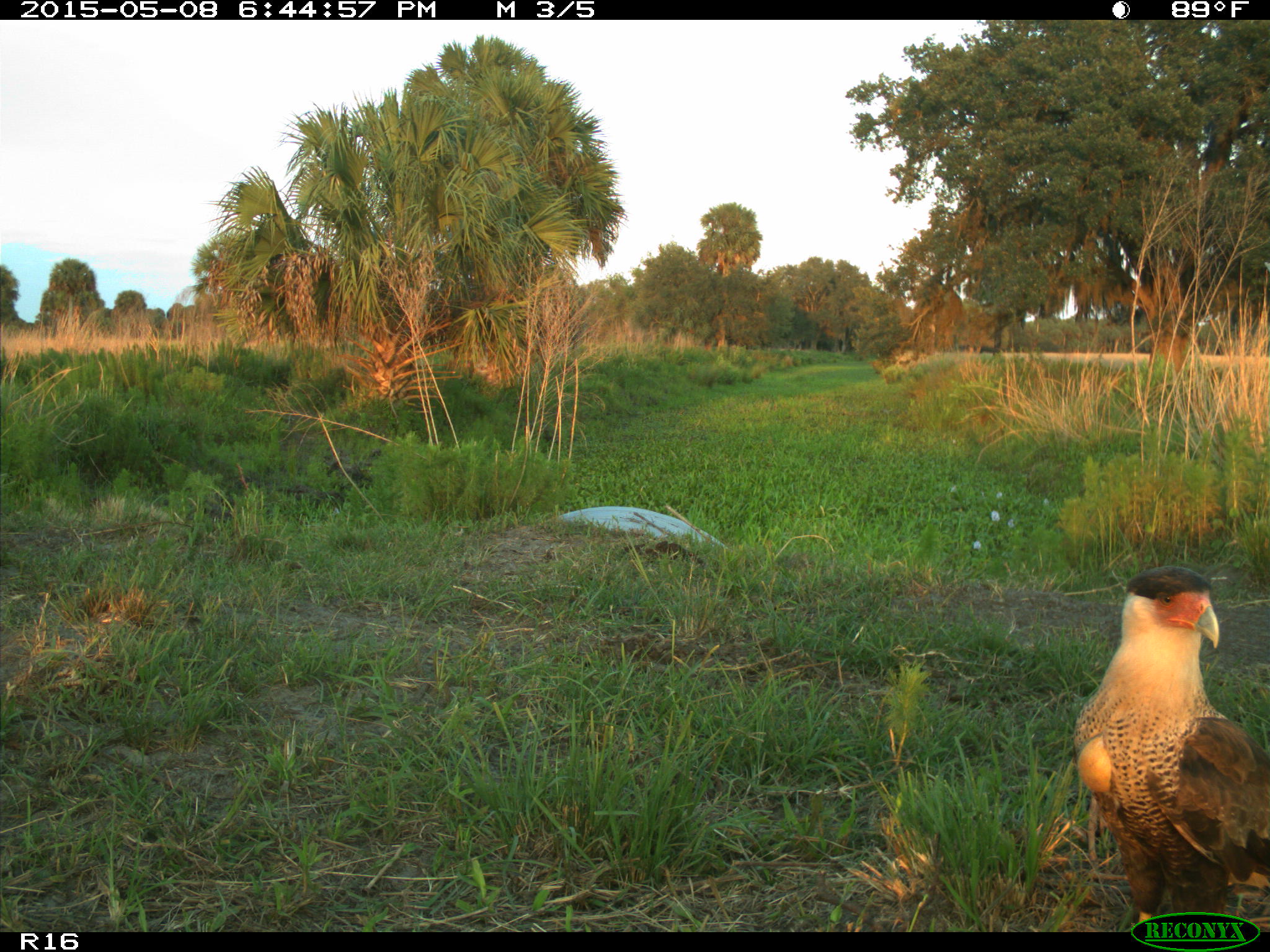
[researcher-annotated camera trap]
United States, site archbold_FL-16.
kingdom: Animalia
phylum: Chordata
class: Mammalia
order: Artiodactyla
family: Bovidae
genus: Bos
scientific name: Bos taurus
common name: domestic cow